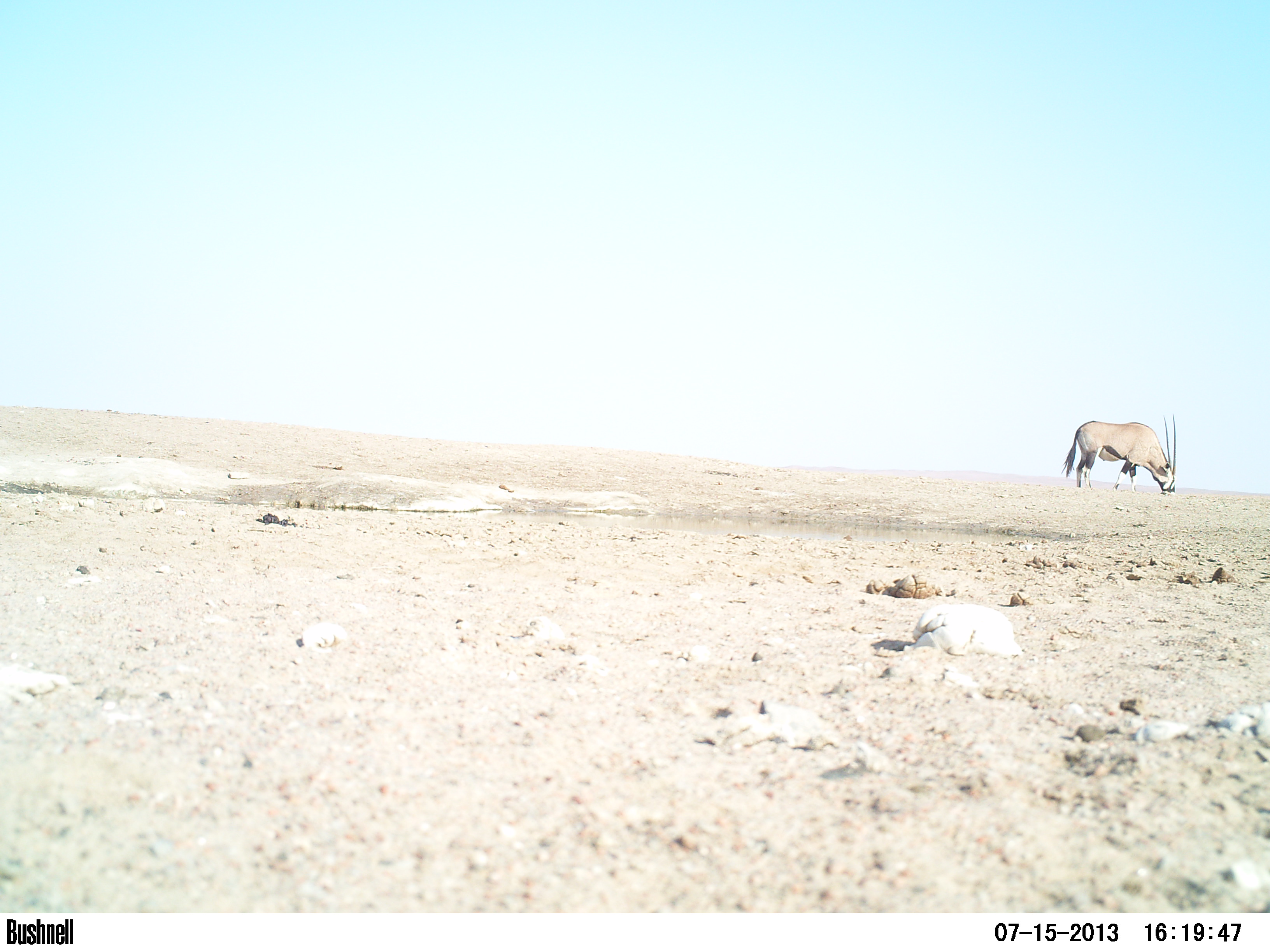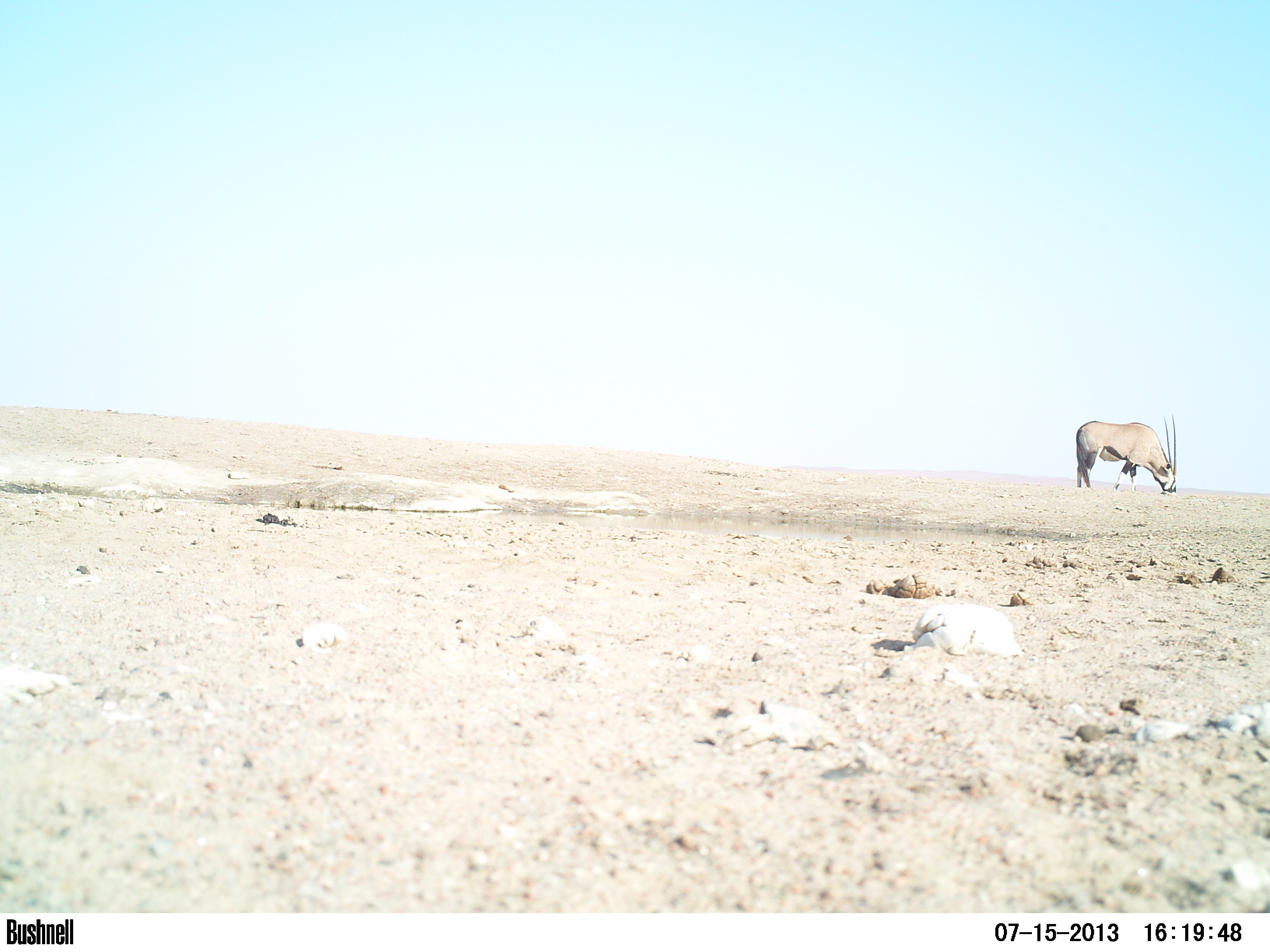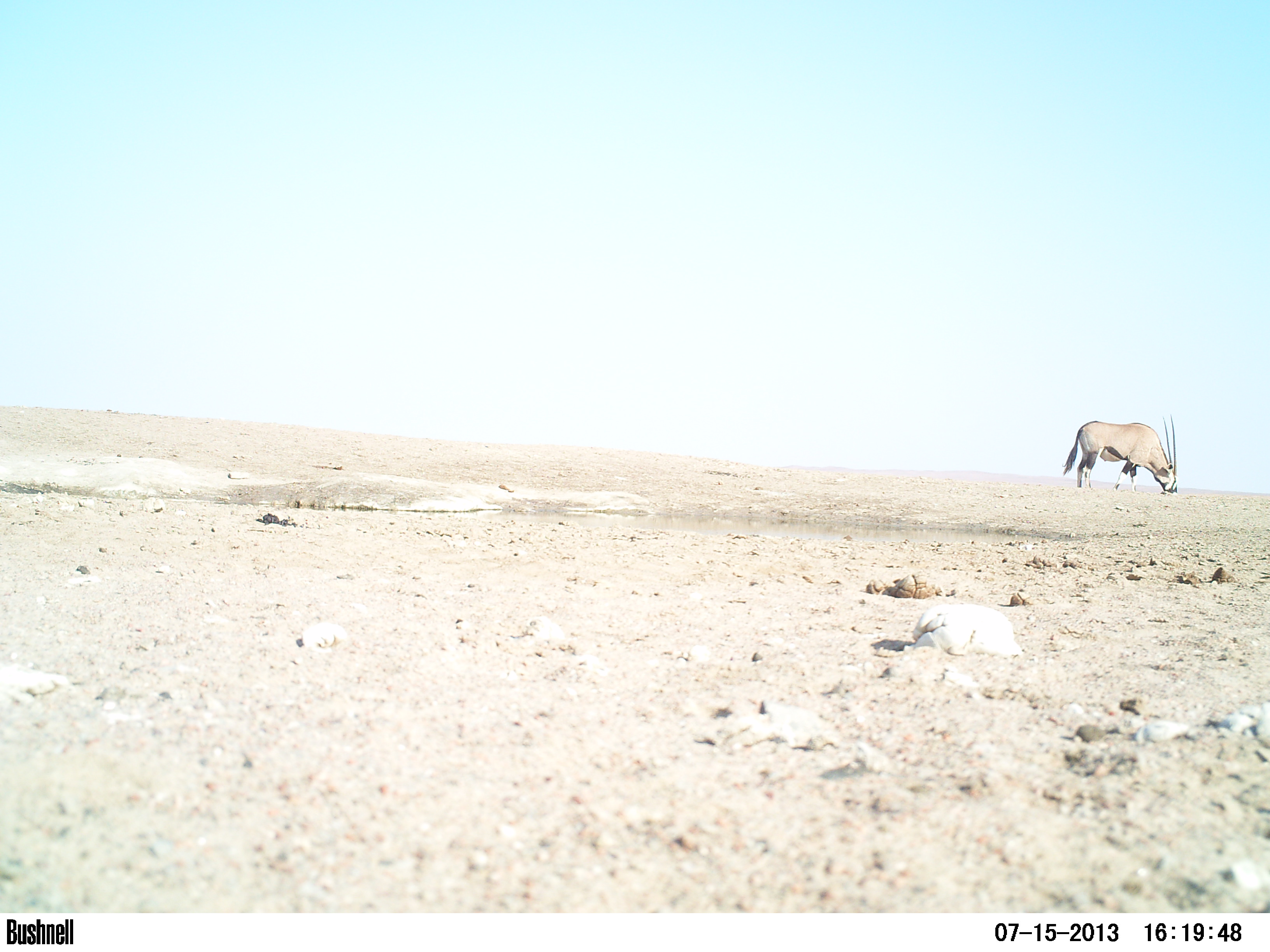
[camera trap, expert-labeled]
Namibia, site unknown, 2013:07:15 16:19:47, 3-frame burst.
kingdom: Animalia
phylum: Chordata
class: Mammalia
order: Artiodactyla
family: Bovidae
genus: Oryx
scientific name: Oryx gazella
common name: gemsbok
Oryx gazella (gemsbok).